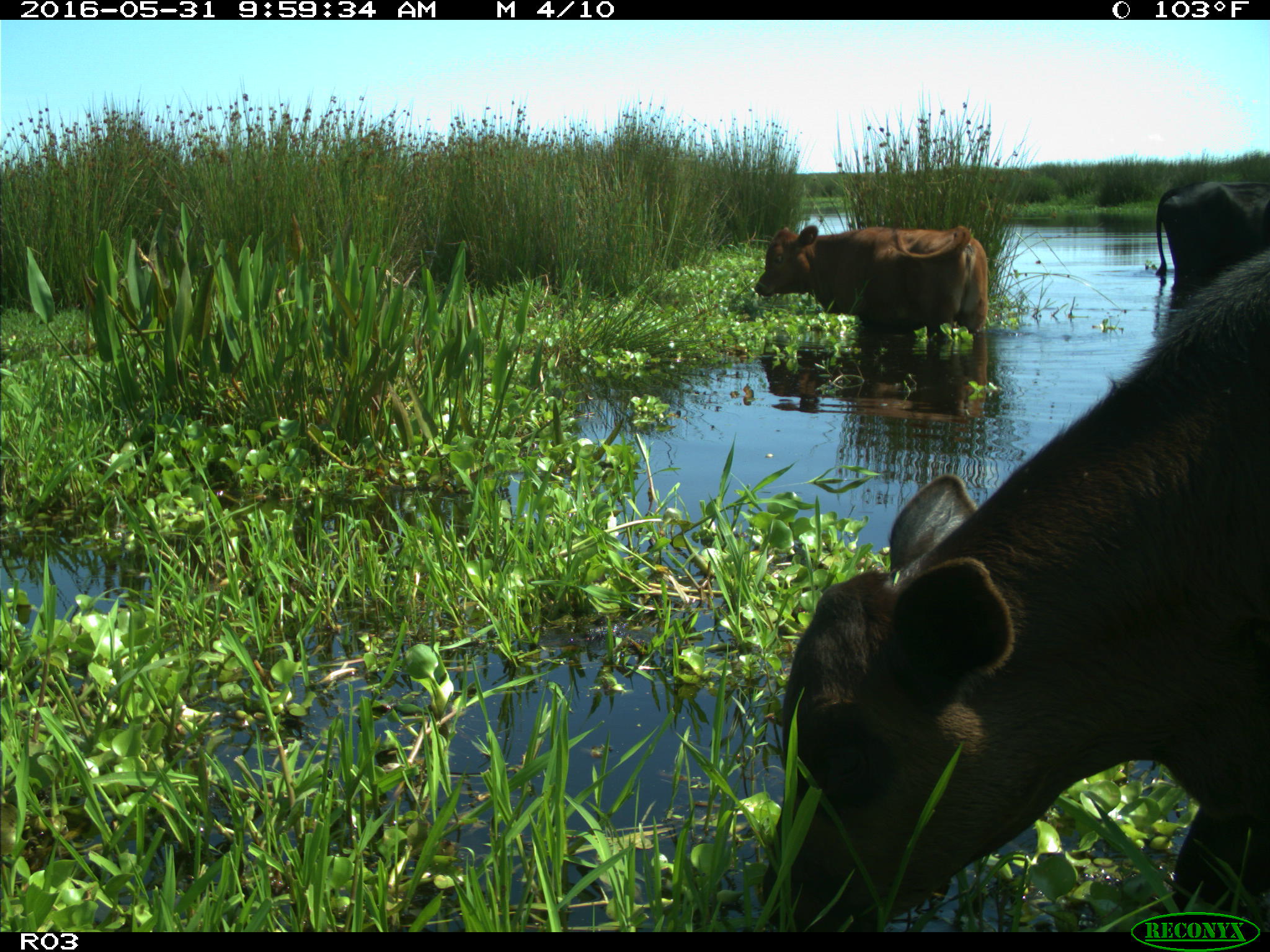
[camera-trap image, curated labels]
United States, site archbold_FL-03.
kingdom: Animalia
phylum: Chordata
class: Mammalia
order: Artiodactyla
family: Bovidae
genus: Bos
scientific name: Bos taurus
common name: domestic cow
Bos taurus (domestic cow).